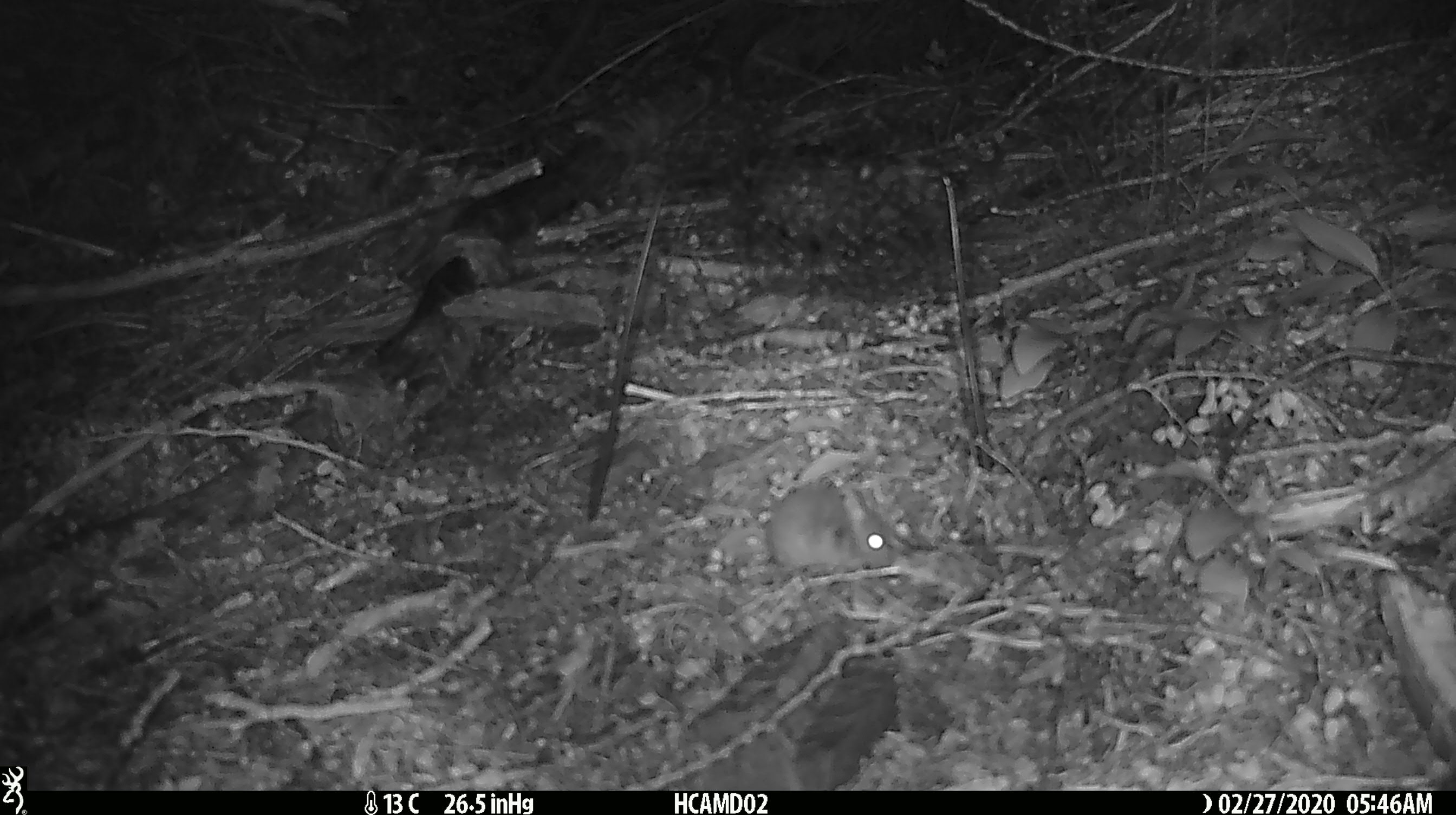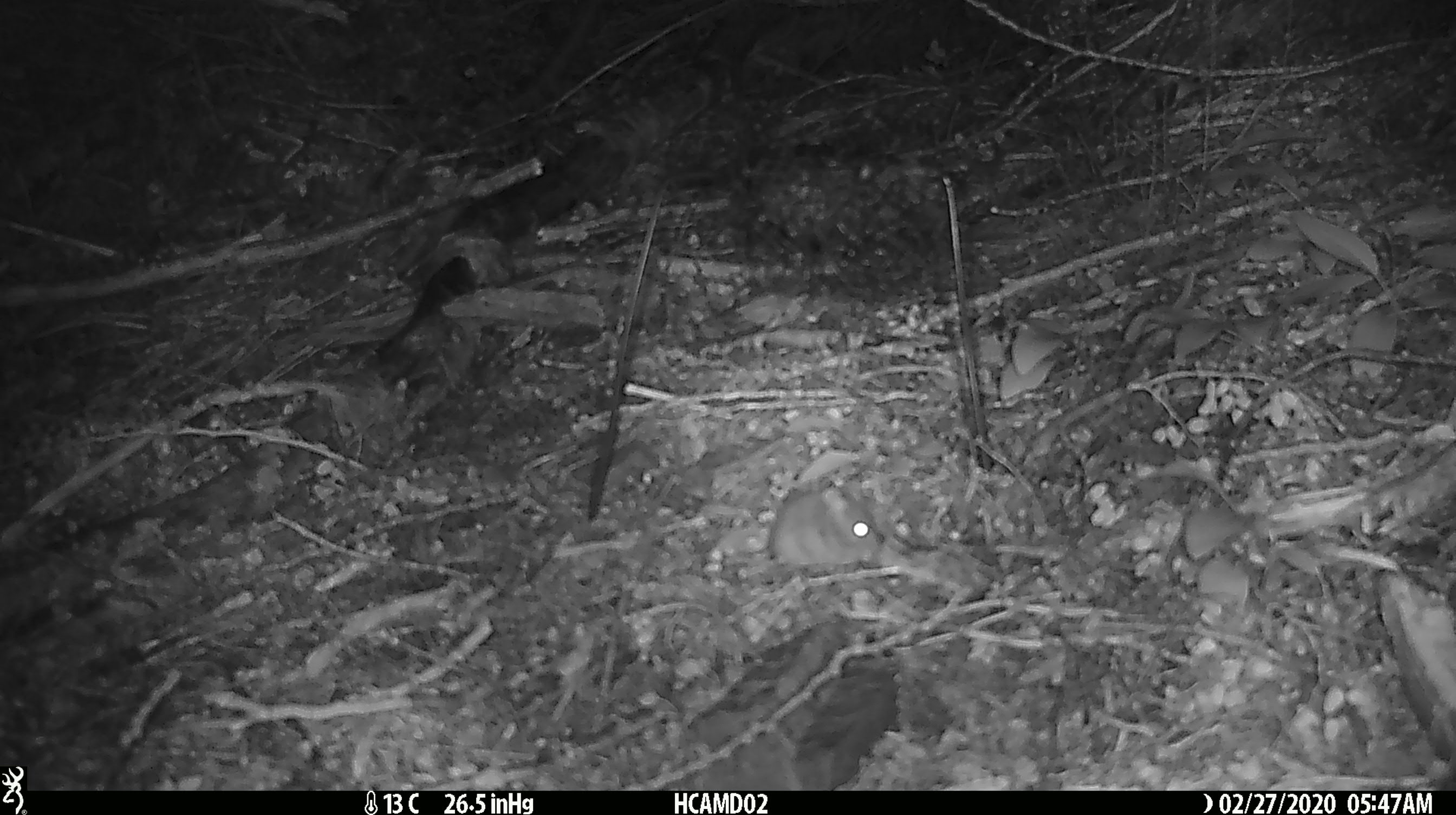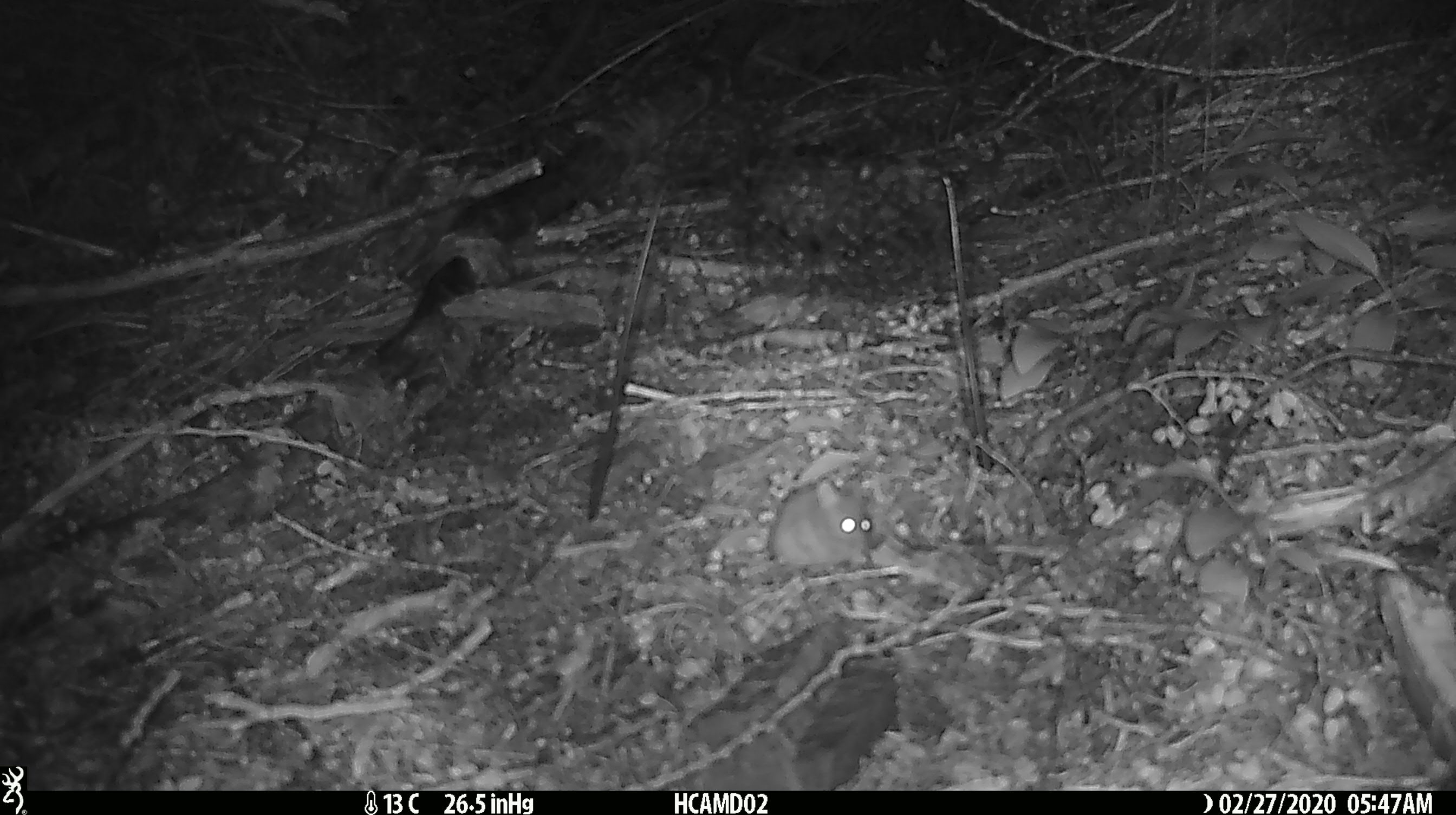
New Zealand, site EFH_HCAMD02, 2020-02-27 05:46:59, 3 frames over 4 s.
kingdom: Animalia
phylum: Chordata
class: Mammalia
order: Rodentia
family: Muridae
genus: Mus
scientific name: Mus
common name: mouse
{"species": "mouse (Mus)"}